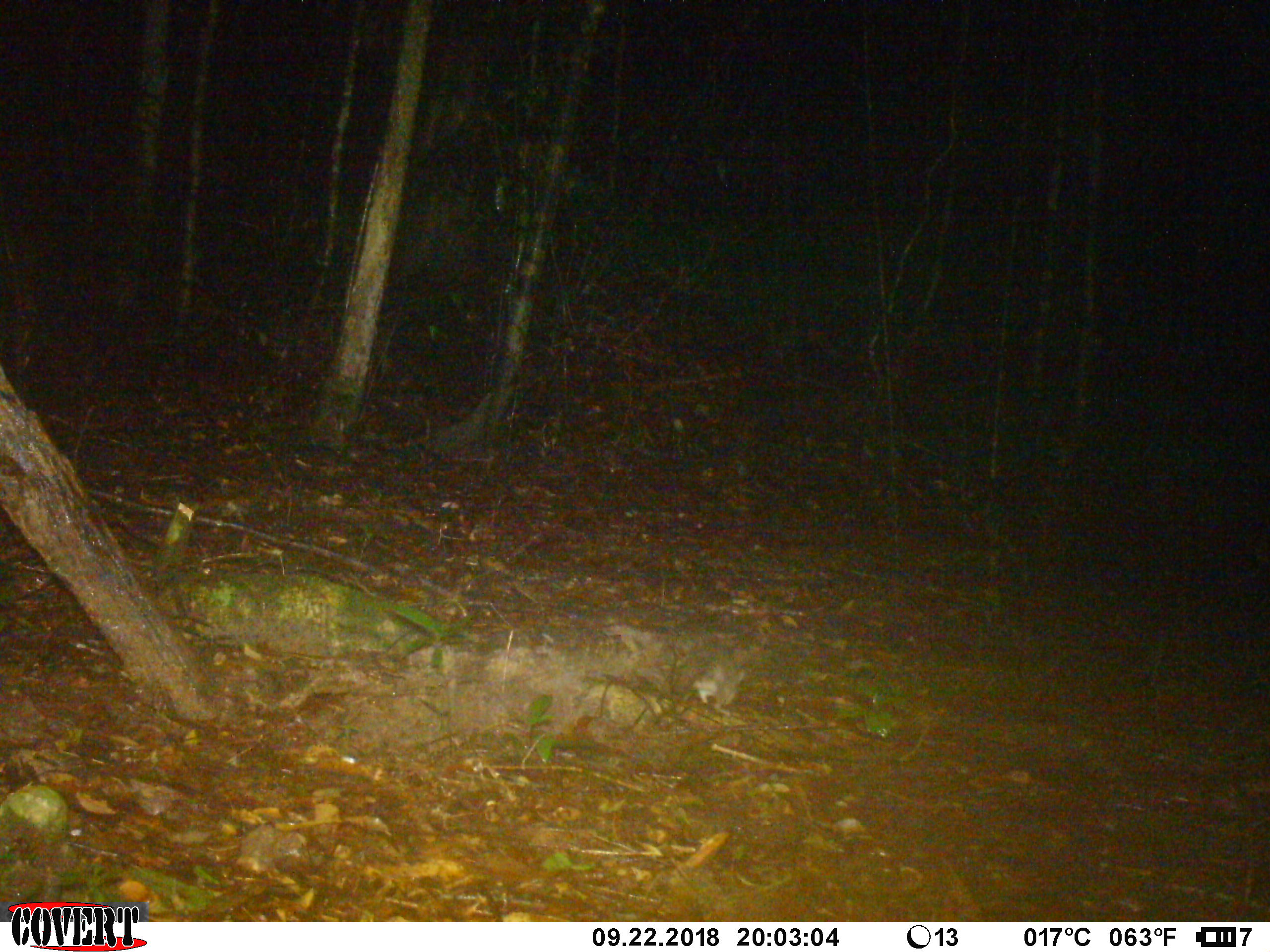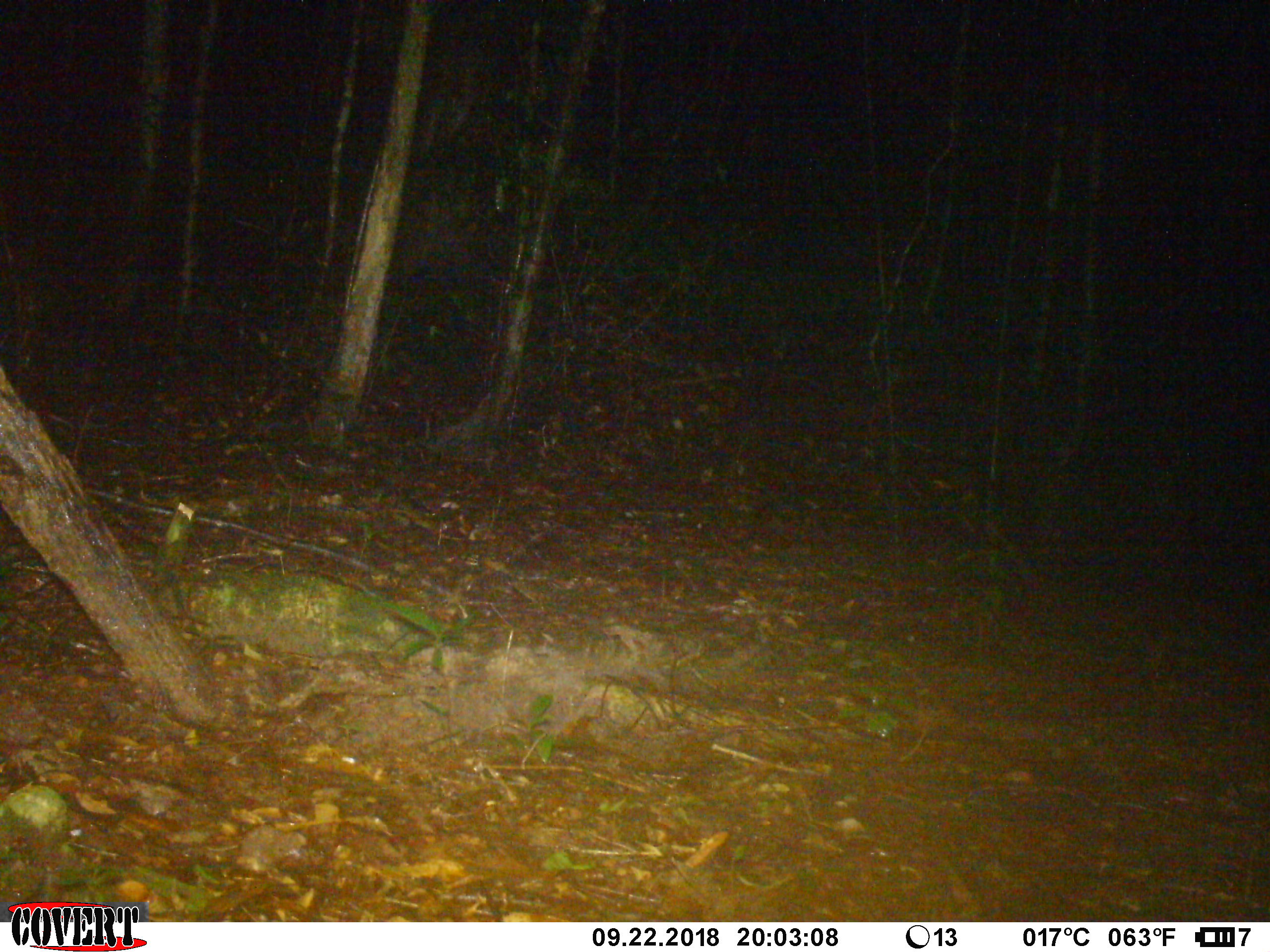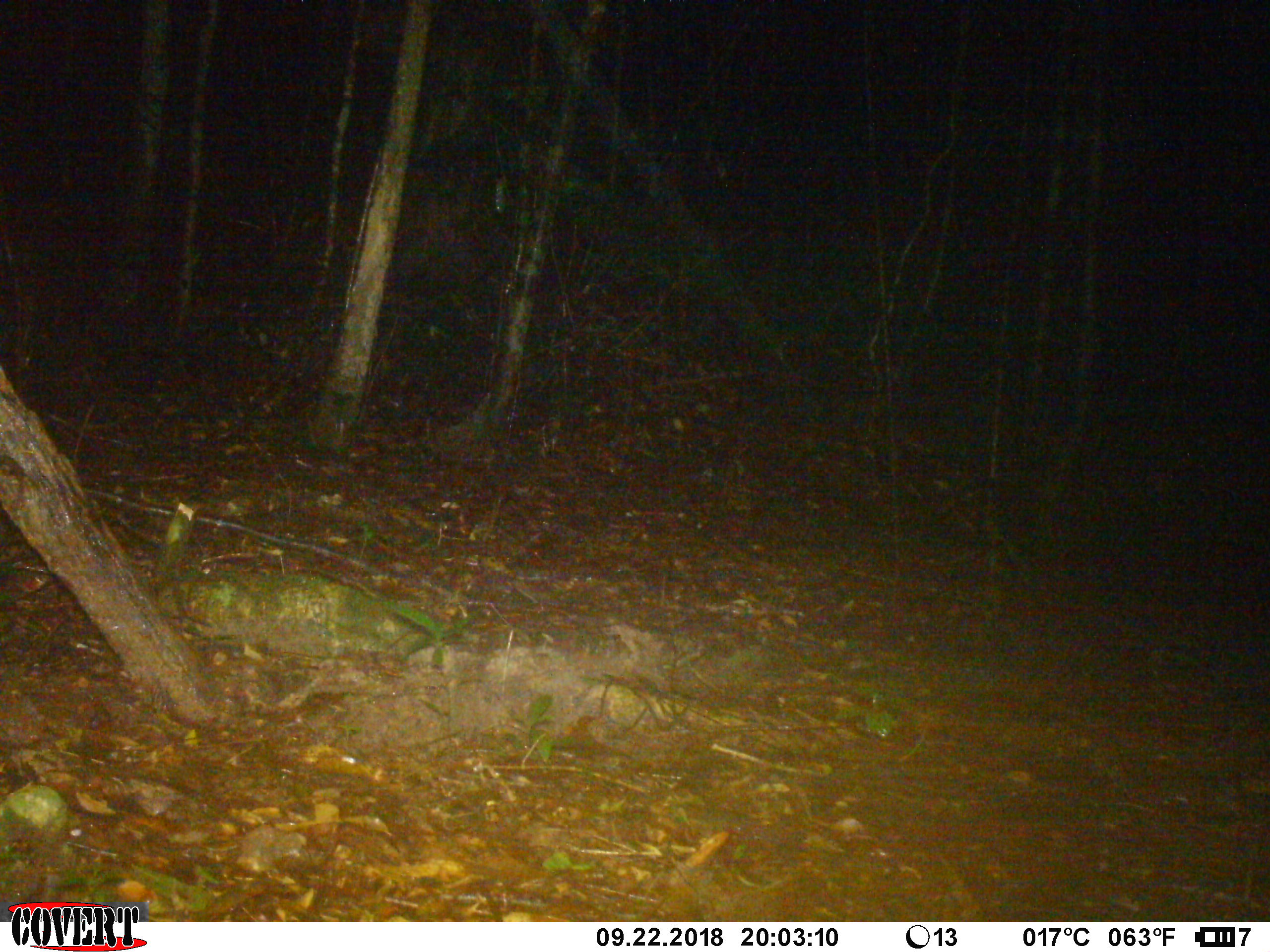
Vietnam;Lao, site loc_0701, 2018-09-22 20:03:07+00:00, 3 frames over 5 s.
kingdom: Animalia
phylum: Chordata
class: Mammalia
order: Rodentia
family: Muridae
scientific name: Muridae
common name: old-world mice and rats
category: unidentified murid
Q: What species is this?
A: Unidentified murid (old-world mice and rats) (Muridae).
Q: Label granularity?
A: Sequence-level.